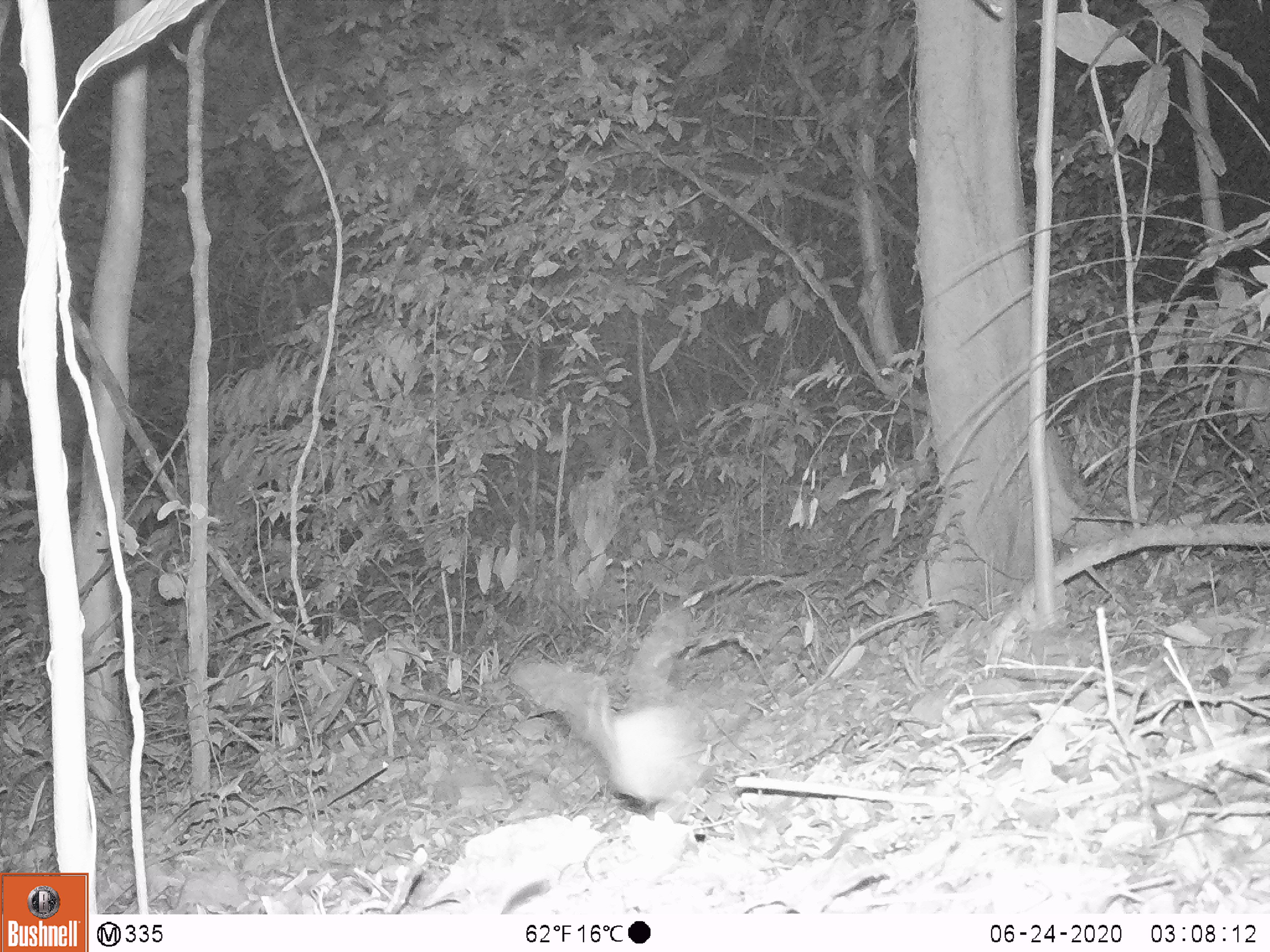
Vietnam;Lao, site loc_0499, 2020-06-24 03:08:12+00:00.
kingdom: Animalia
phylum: Chordata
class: Mammalia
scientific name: Mammalia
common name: mammal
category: unidentified small mammal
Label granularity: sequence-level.